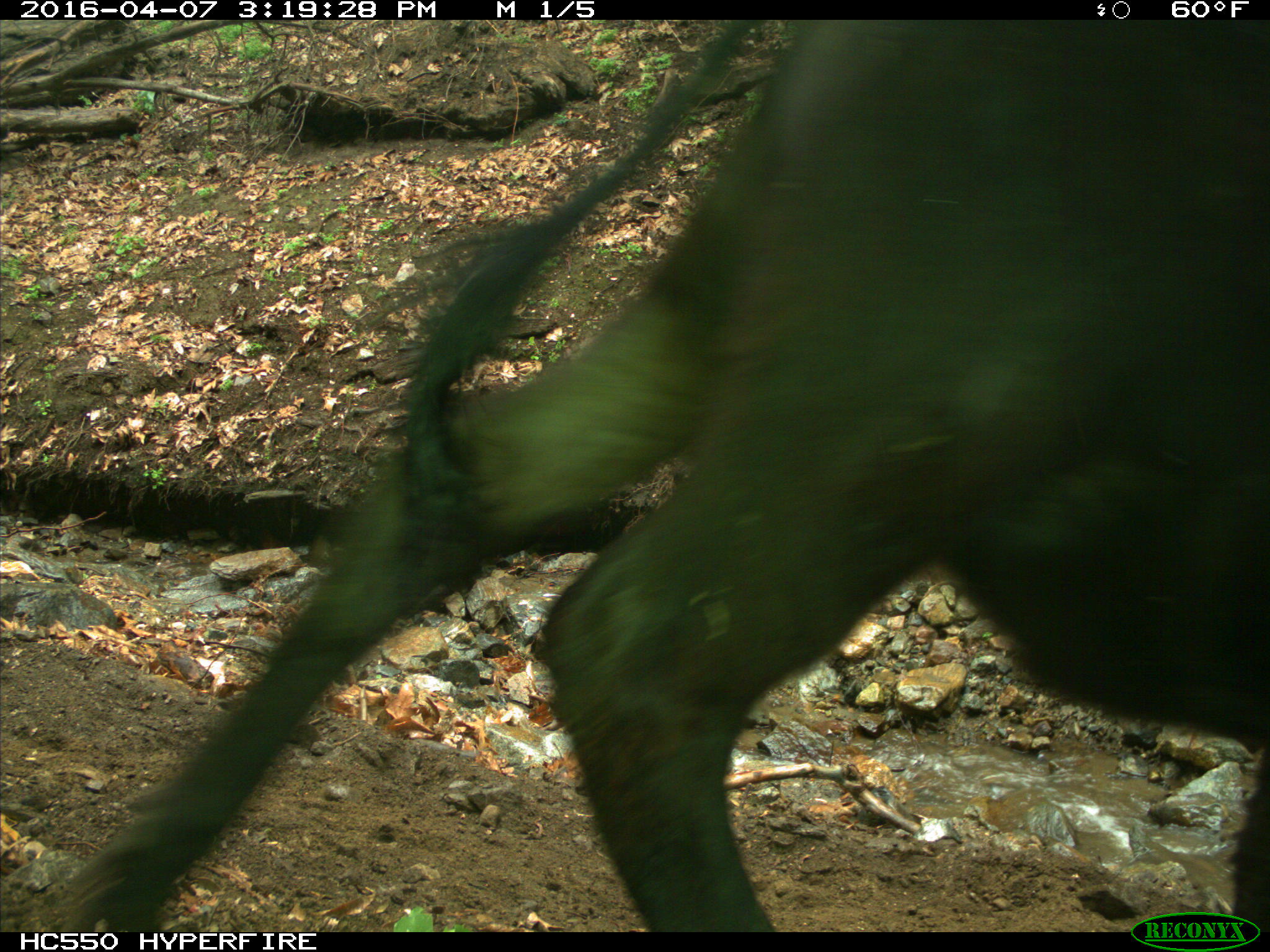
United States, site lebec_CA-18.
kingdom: Animalia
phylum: Chordata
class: Mammalia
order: Artiodactyla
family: Bovidae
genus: Bos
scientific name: Bos taurus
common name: domestic cow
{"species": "Bos taurus (domestic cow)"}